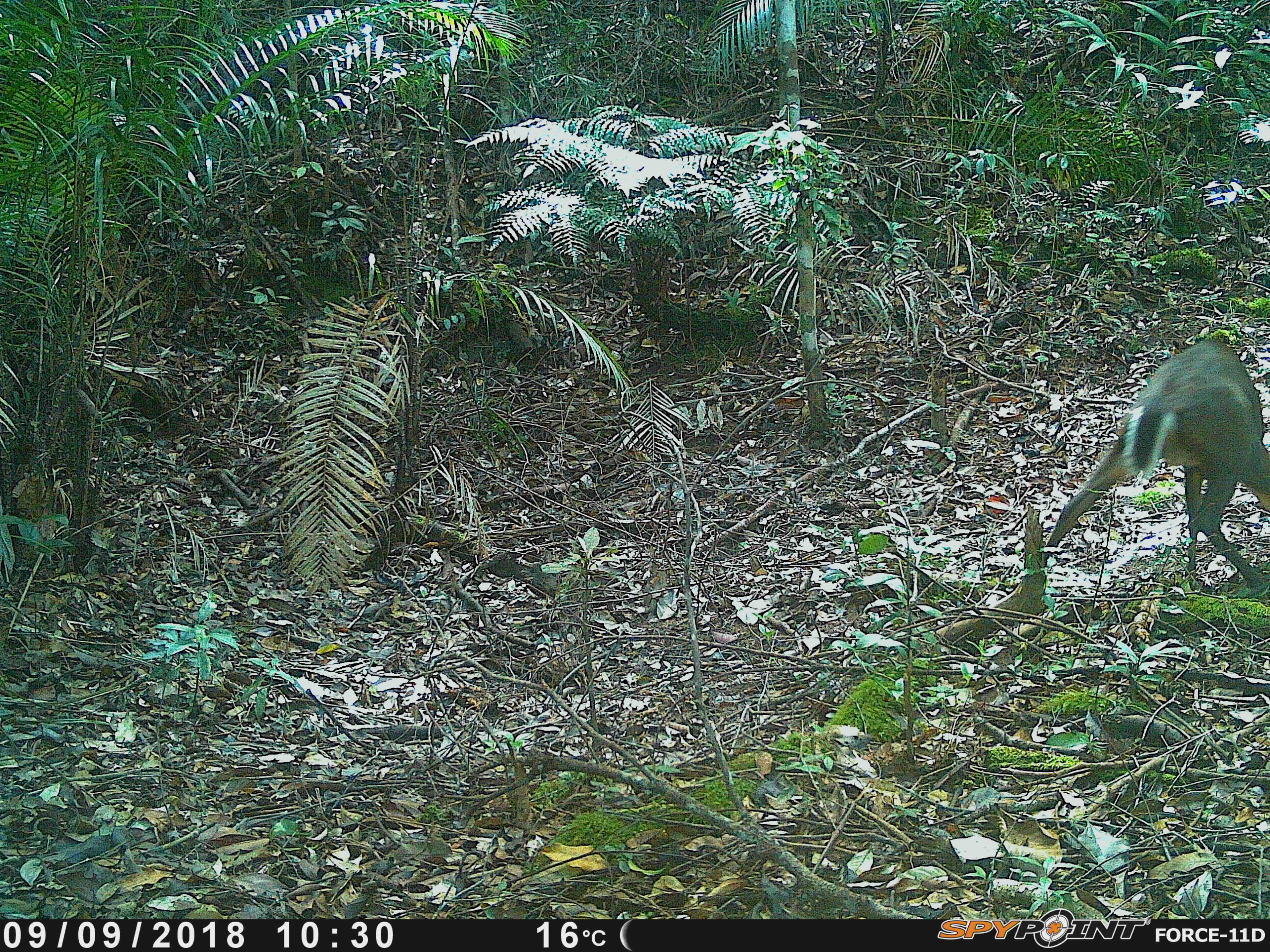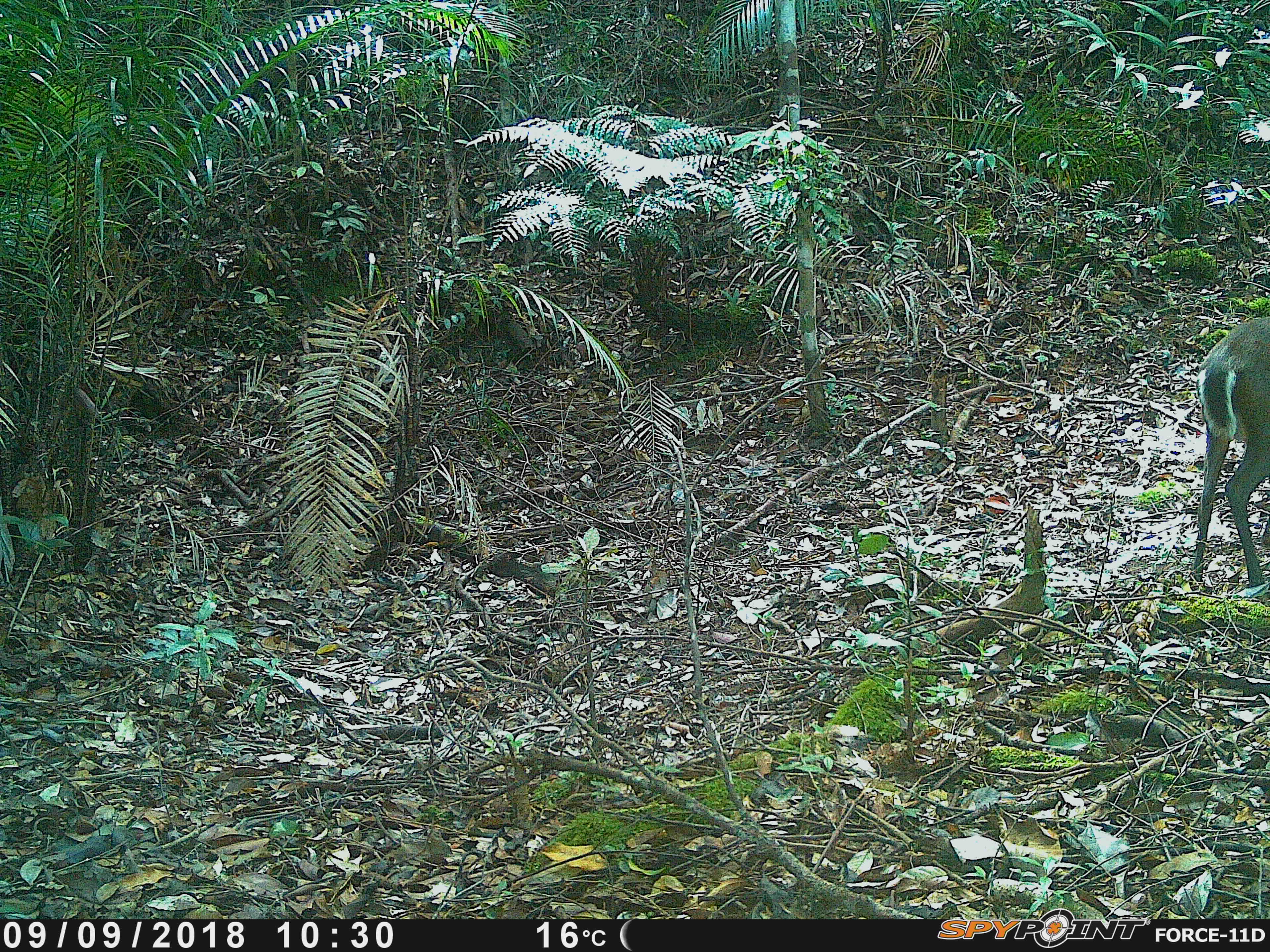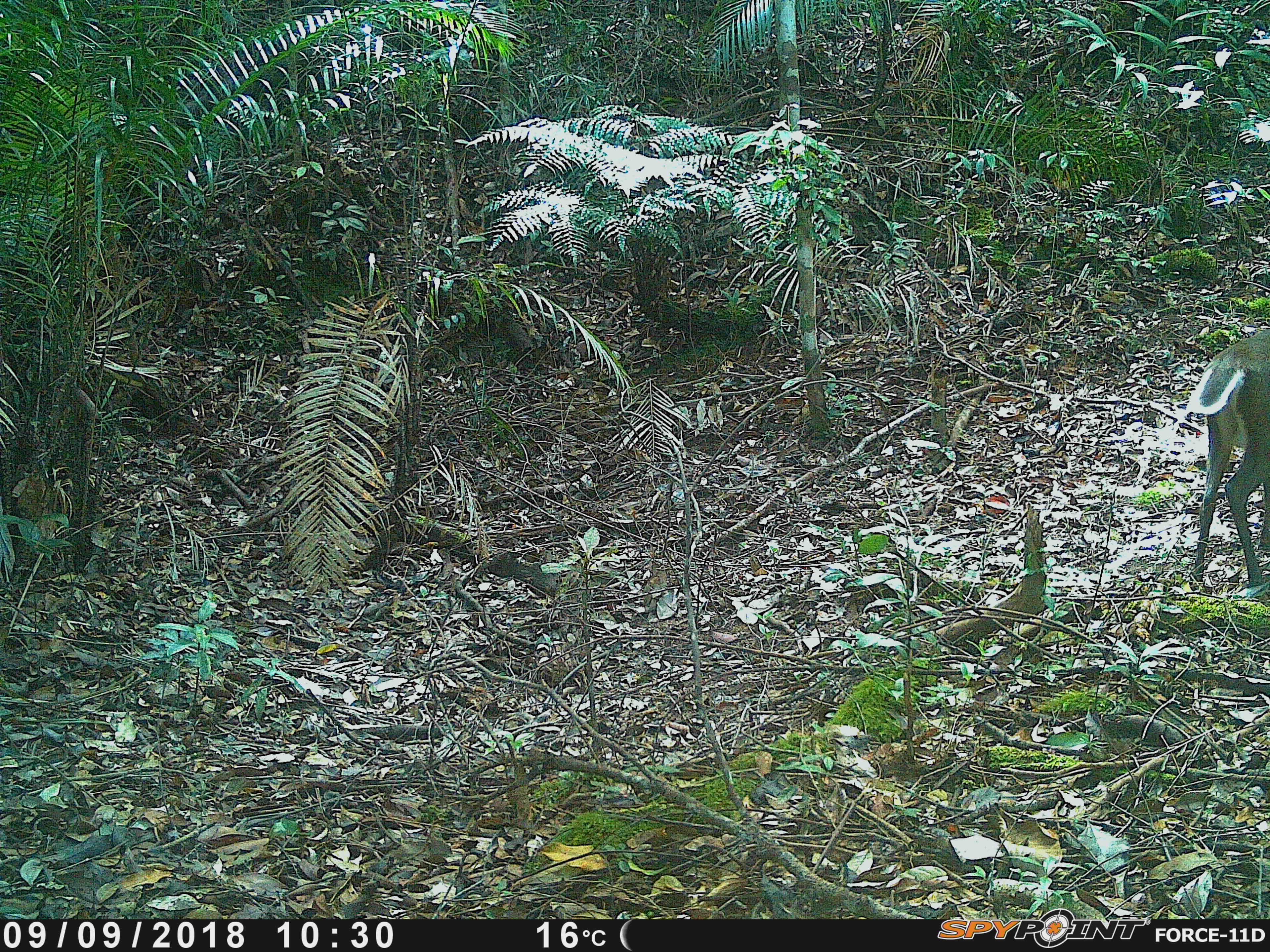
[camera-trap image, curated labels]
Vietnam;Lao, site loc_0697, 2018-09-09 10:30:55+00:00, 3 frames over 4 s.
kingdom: Animalia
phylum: Chordata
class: Mammalia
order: Artiodactyla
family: Cervidae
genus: Muntiacus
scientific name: Muntiacus rooseveltorum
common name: roosevelt's muntjac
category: roosevelts muntjac group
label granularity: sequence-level